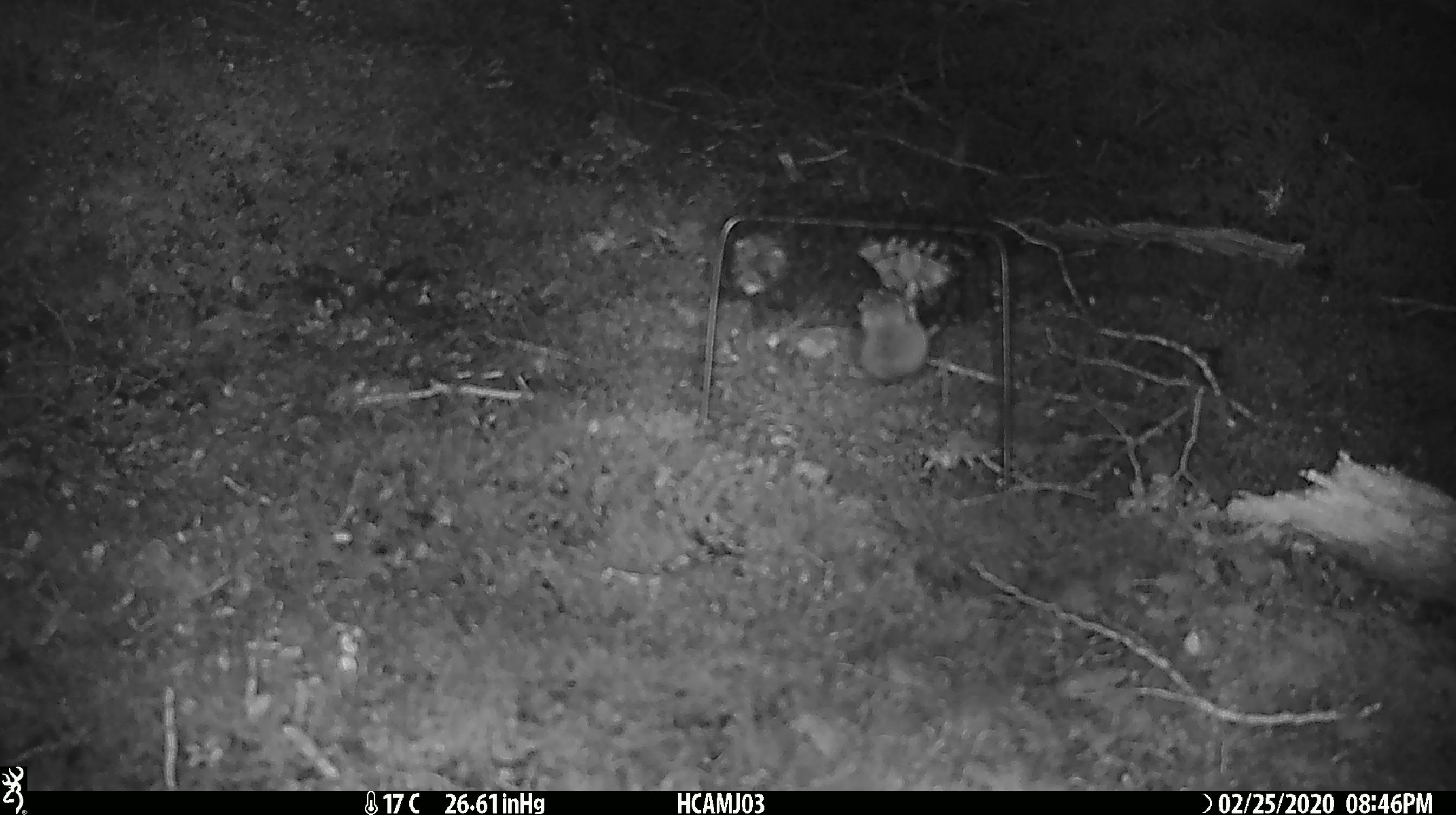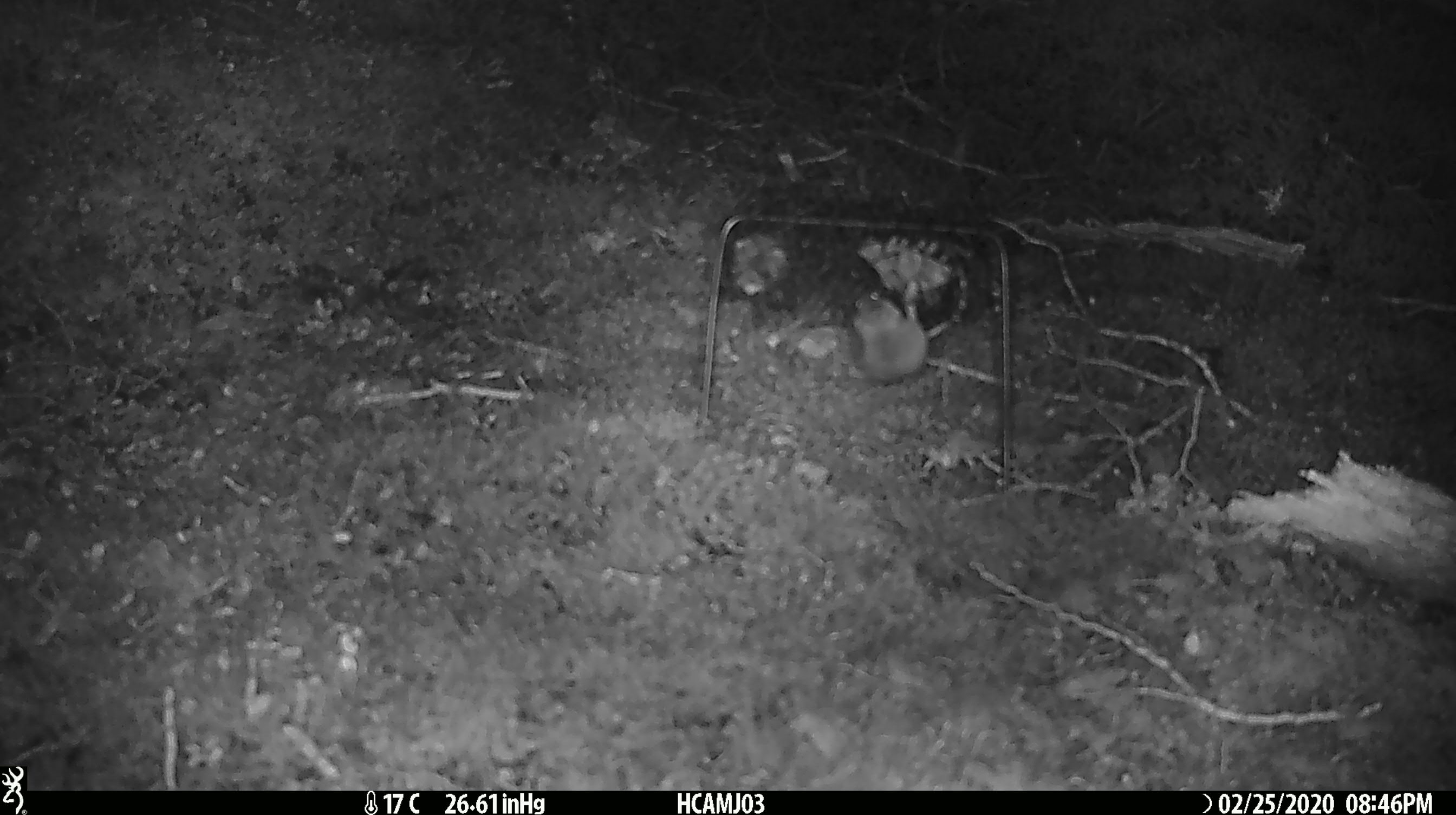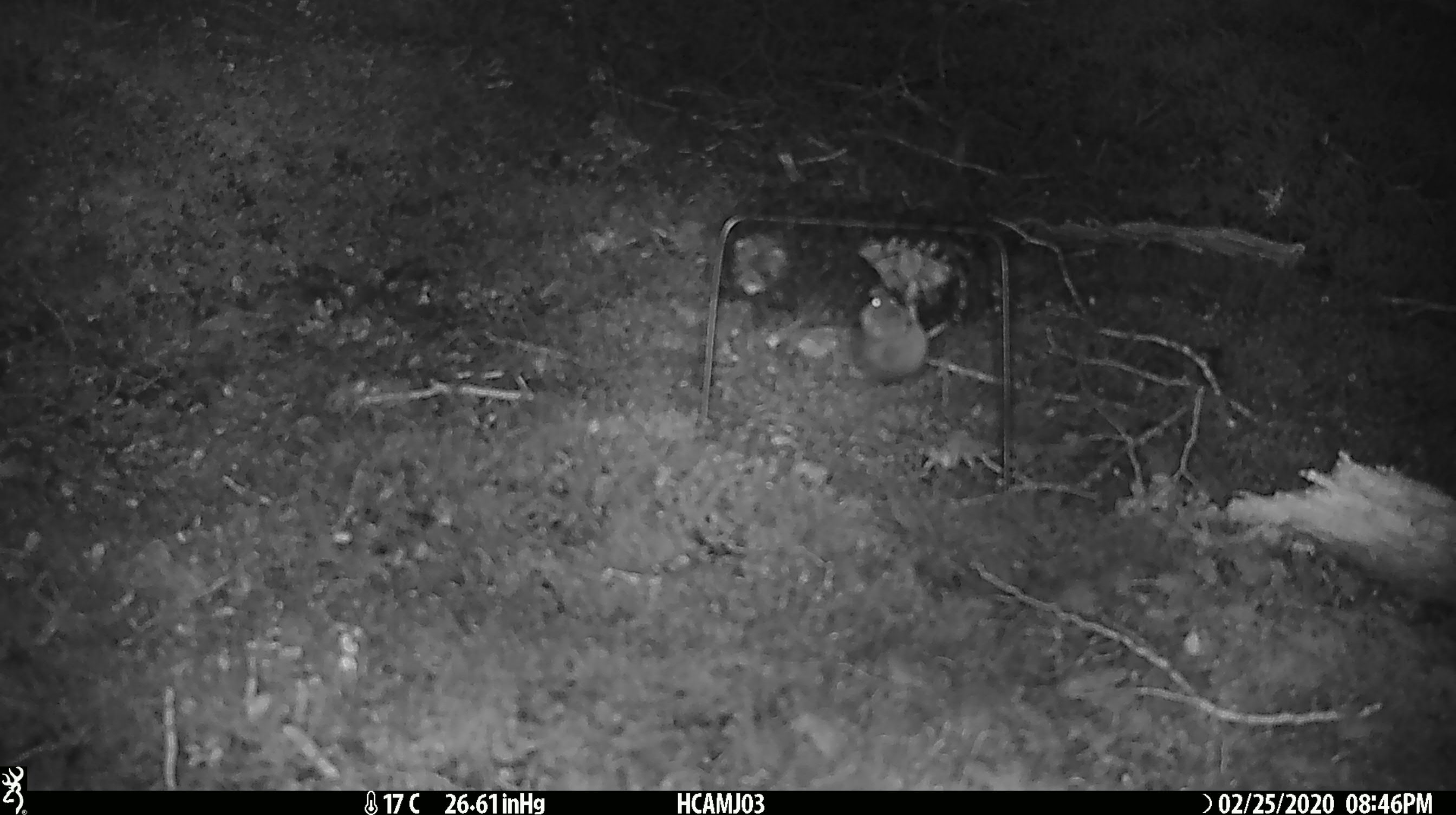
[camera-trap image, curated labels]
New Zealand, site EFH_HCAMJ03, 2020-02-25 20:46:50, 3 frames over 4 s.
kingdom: Animalia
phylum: Chordata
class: Mammalia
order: Rodentia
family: Muridae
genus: Mus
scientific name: Mus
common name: mouse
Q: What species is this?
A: Mouse (Mus).